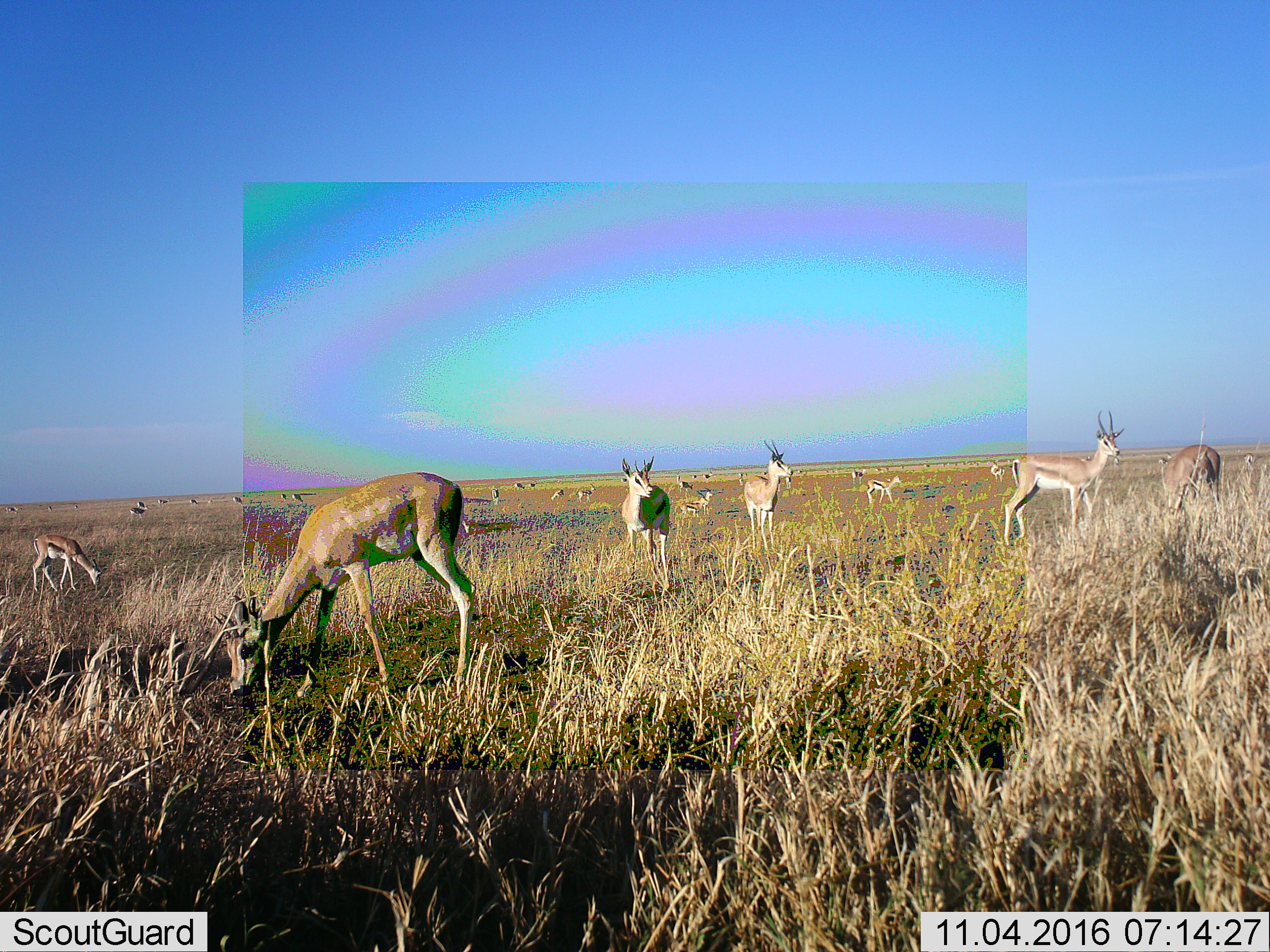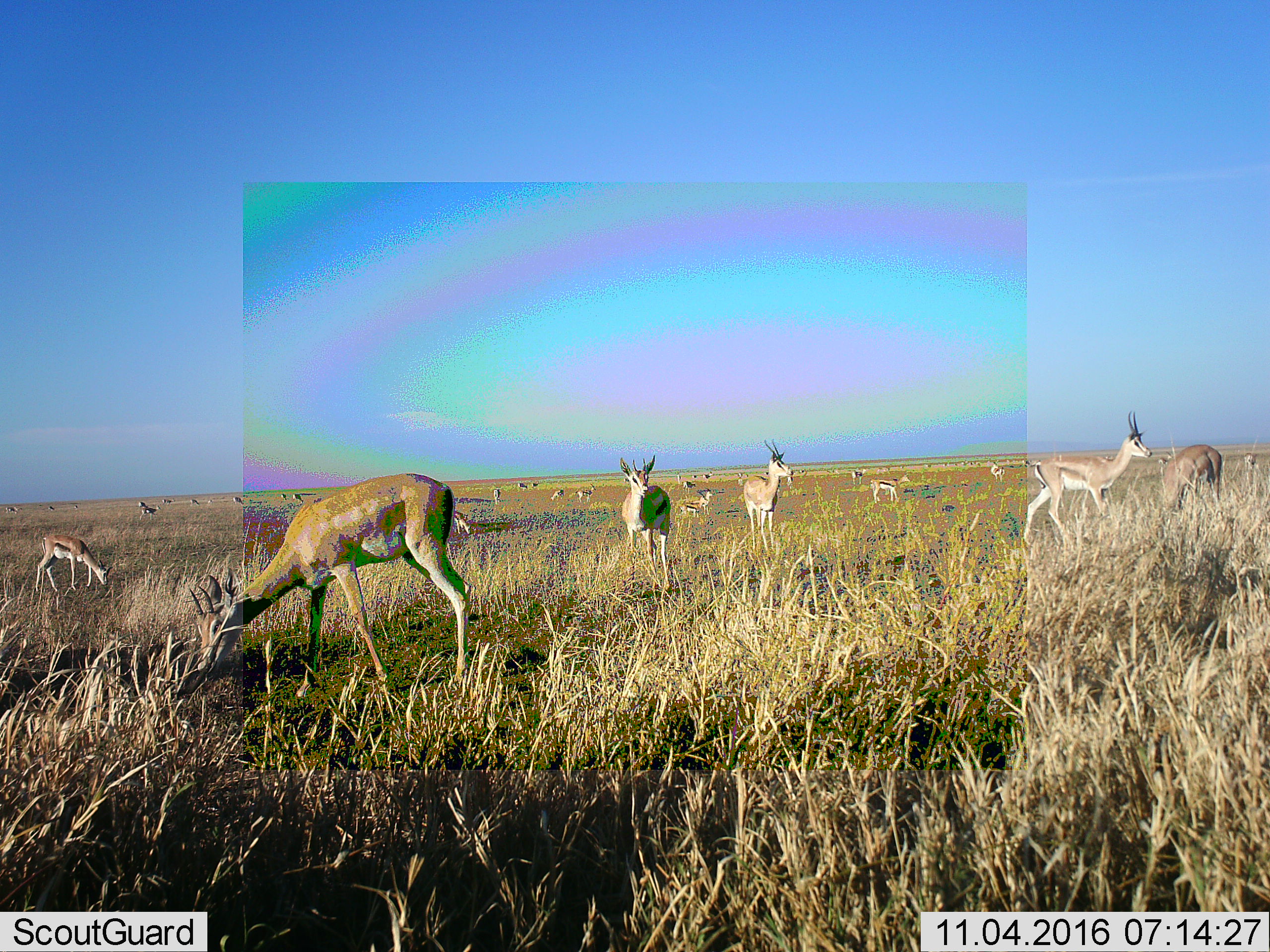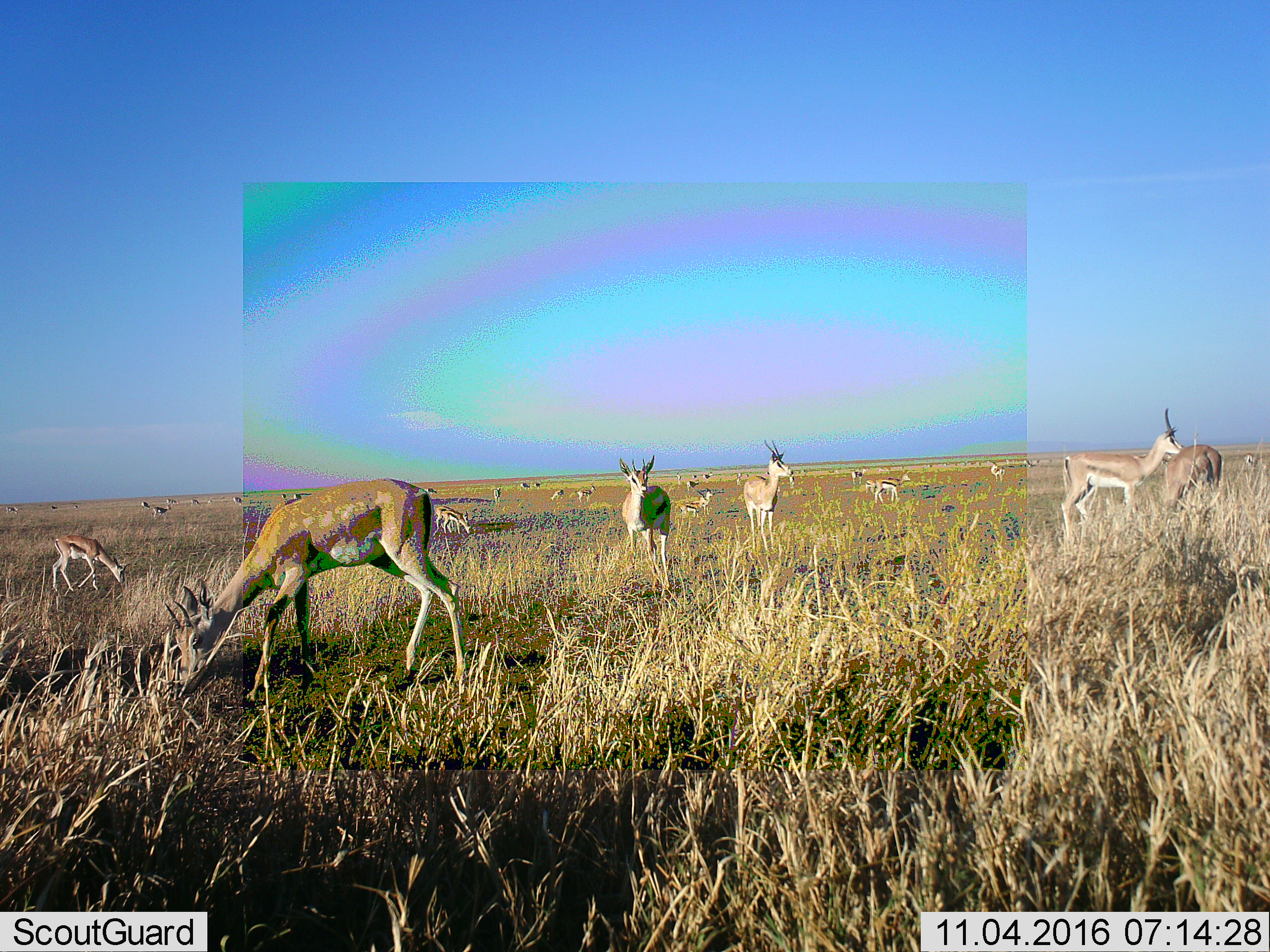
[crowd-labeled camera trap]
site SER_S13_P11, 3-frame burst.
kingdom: Animalia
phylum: Chordata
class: Mammalia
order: Artiodactyla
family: Bovidae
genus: Nanger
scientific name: Nanger granti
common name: grant's gazelle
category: gazellegrants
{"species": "gazellegrants (grant's gazelle) (Nanger granti)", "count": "11-50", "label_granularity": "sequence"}